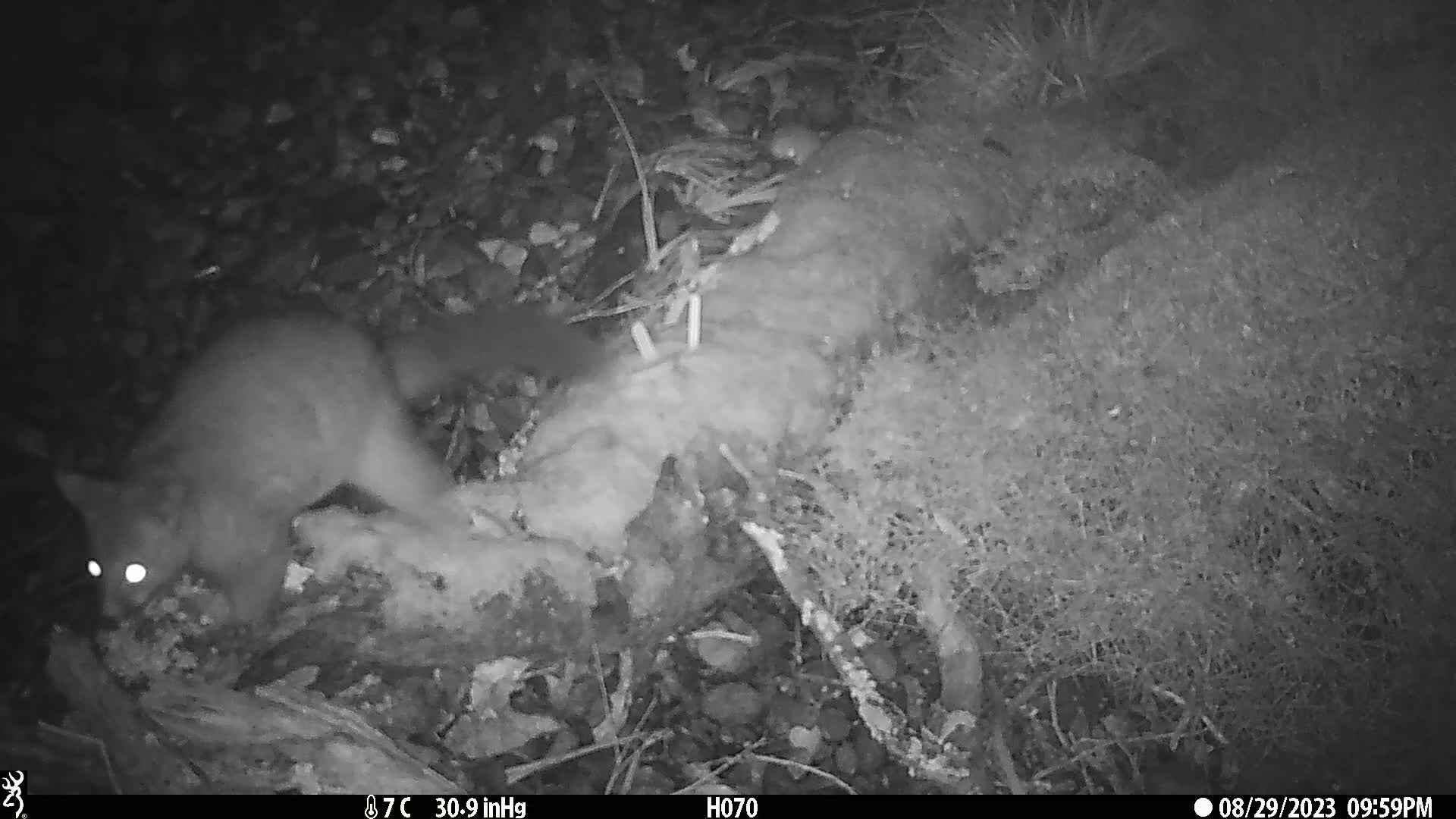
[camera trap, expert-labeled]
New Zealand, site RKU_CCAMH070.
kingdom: Animalia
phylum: Chordata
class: Mammalia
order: Diprotodontia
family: Phalangeridae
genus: Trichosurus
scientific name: Trichosurus vulpecula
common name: common brushtail possum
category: possum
Possum (common brushtail possum) (Trichosurus vulpecula).